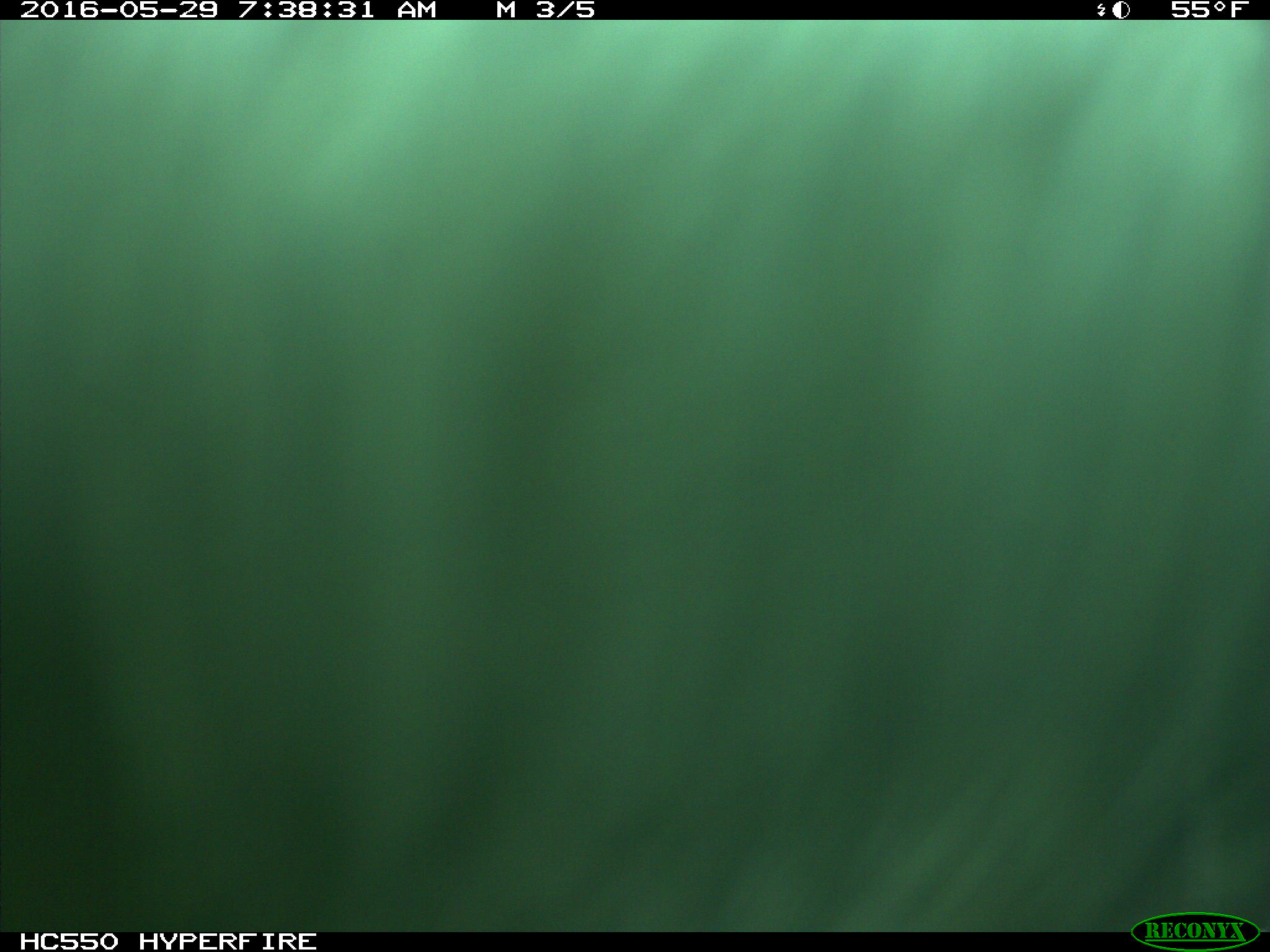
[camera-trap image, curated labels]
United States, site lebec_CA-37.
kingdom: Animalia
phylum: Chordata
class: Mammalia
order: Artiodactyla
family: Bovidae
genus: Bos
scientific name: Bos taurus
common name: domestic cow